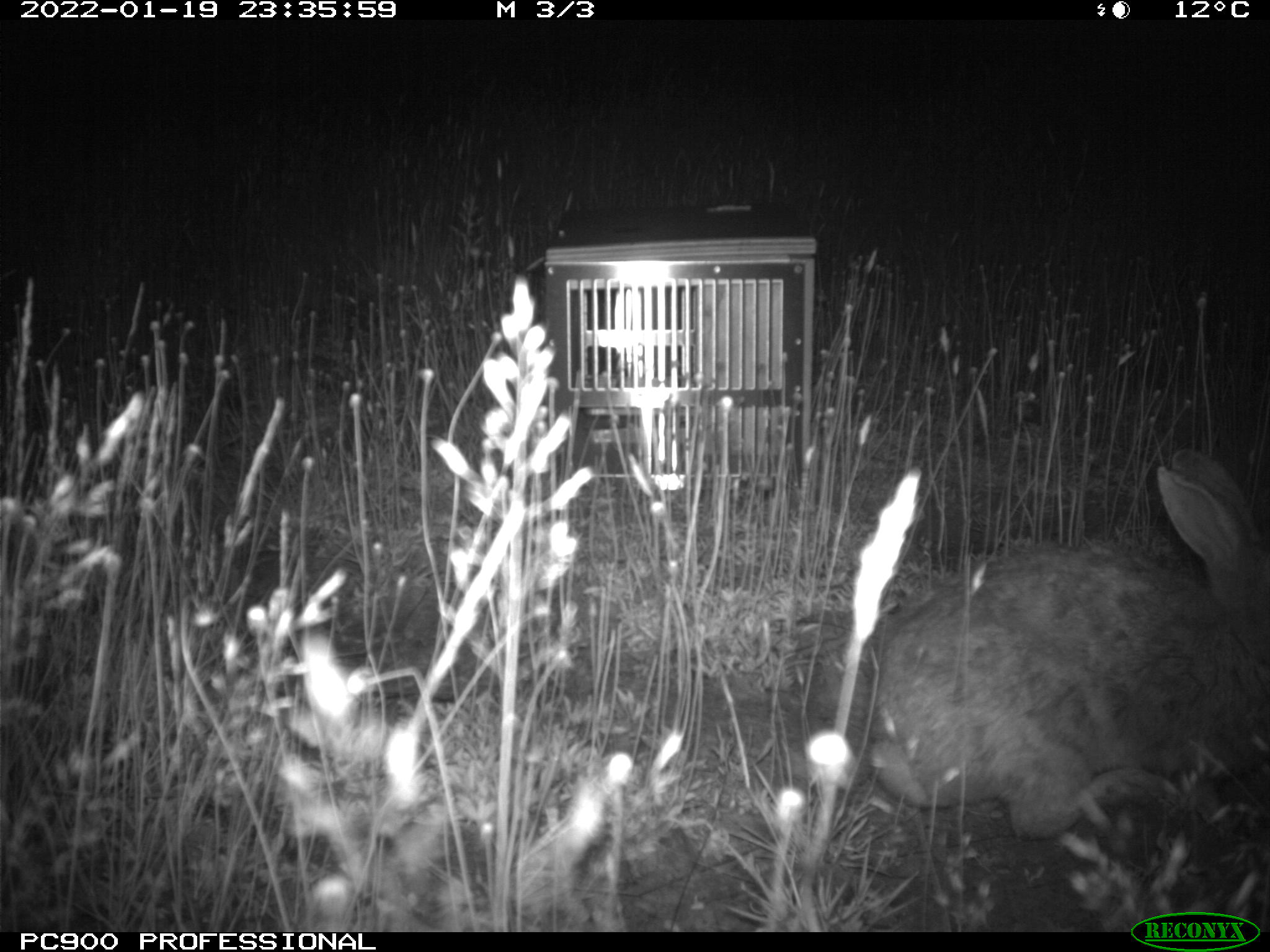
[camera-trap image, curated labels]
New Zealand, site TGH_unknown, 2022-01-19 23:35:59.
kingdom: Animalia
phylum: Chordata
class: Mammalia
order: Lagomorpha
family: Leporidae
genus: Oryctolagus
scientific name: Oryctolagus cuniculus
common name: european rabbit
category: rabbit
Rabbit (european rabbit) (Oryctolagus cuniculus).